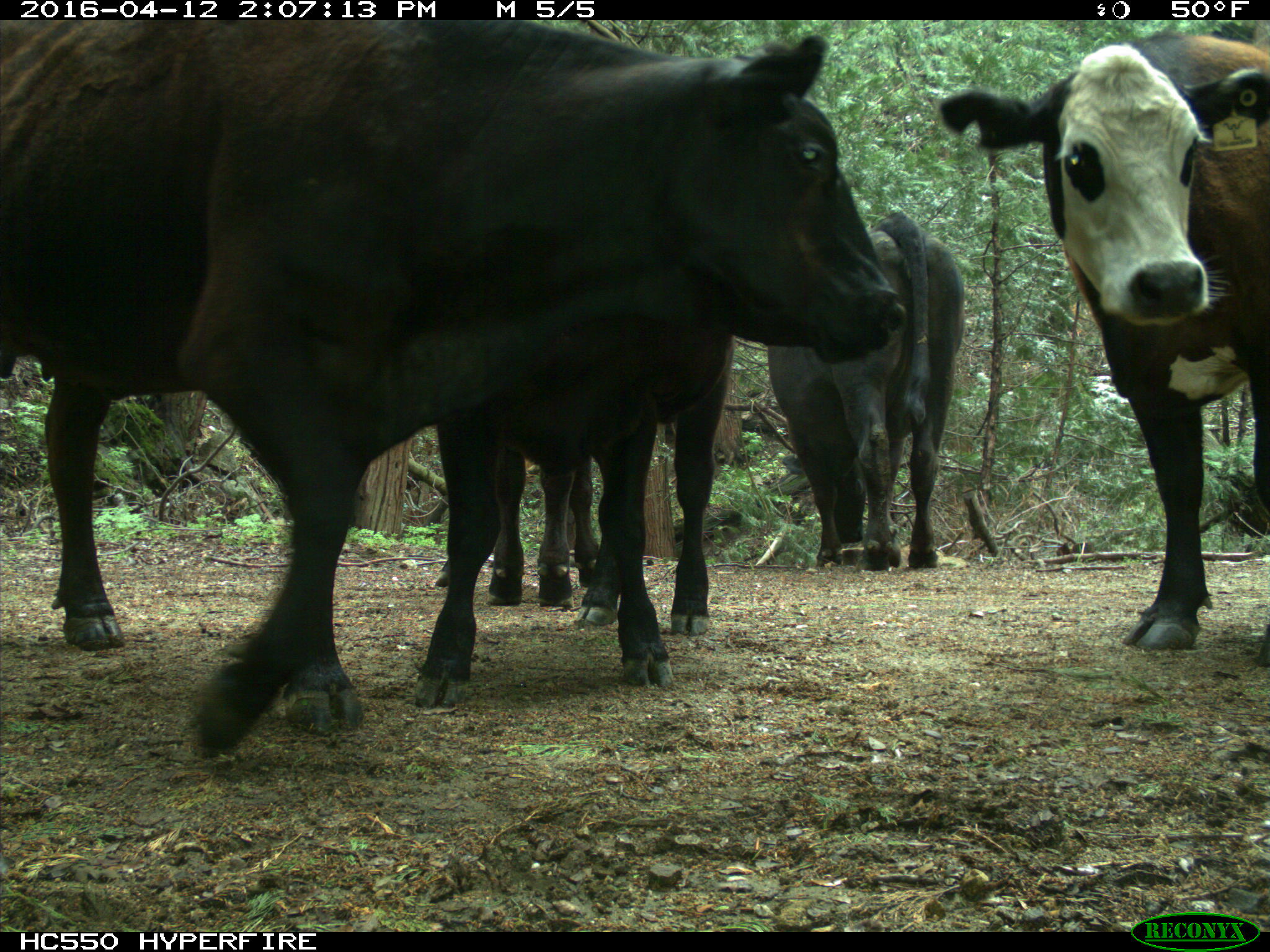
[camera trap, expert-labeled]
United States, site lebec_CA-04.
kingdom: Animalia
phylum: Chordata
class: Mammalia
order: Artiodactyla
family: Bovidae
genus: Bos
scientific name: Bos taurus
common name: domestic cow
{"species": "Bos taurus (domestic cow)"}